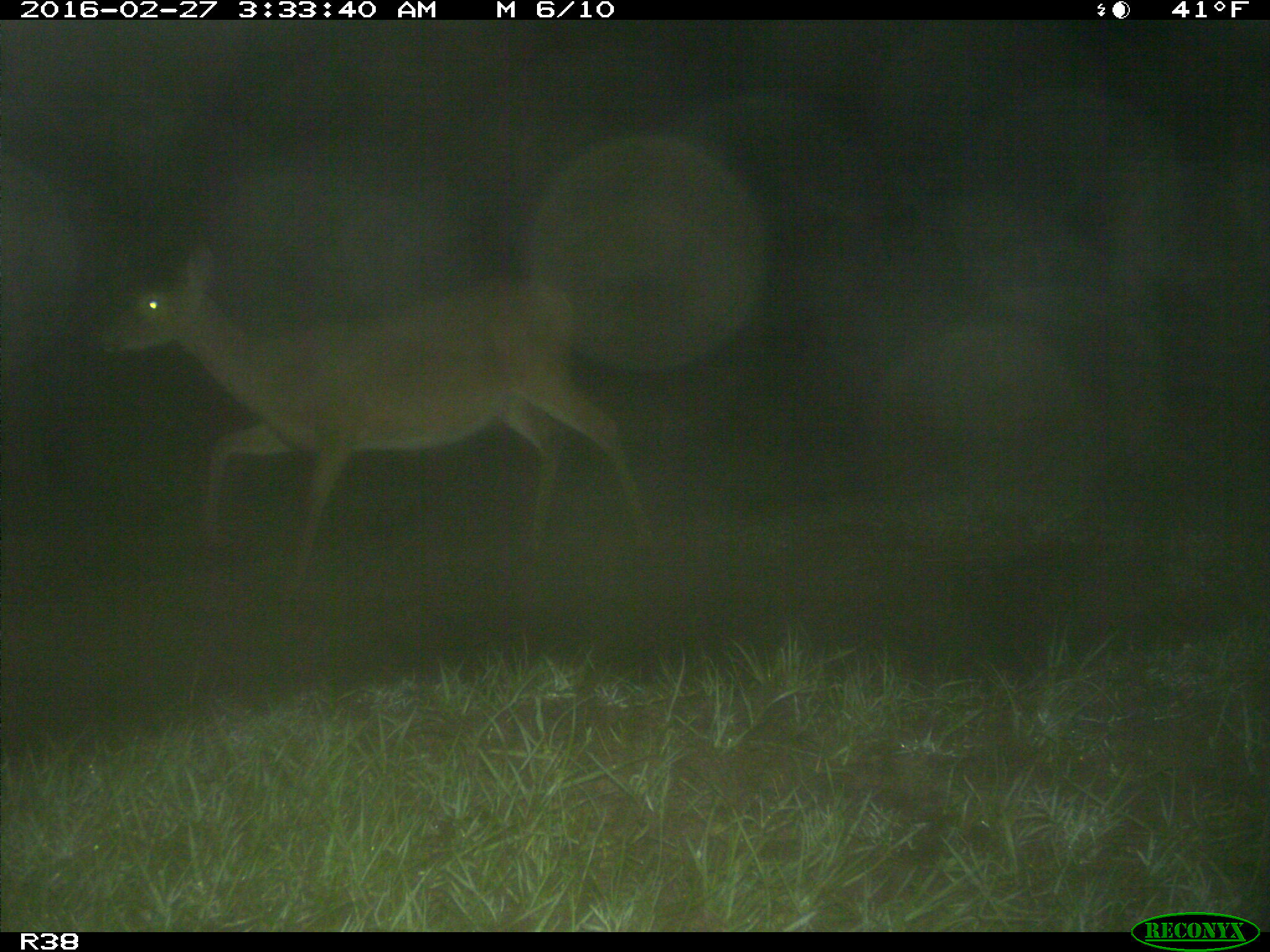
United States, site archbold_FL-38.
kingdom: Animalia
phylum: Chordata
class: Mammalia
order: Artiodactyla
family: Cervidae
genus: Odocoileus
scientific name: Odocoileus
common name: deer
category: unidentified deer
Unidentified deer (deer) (Odocoileus).